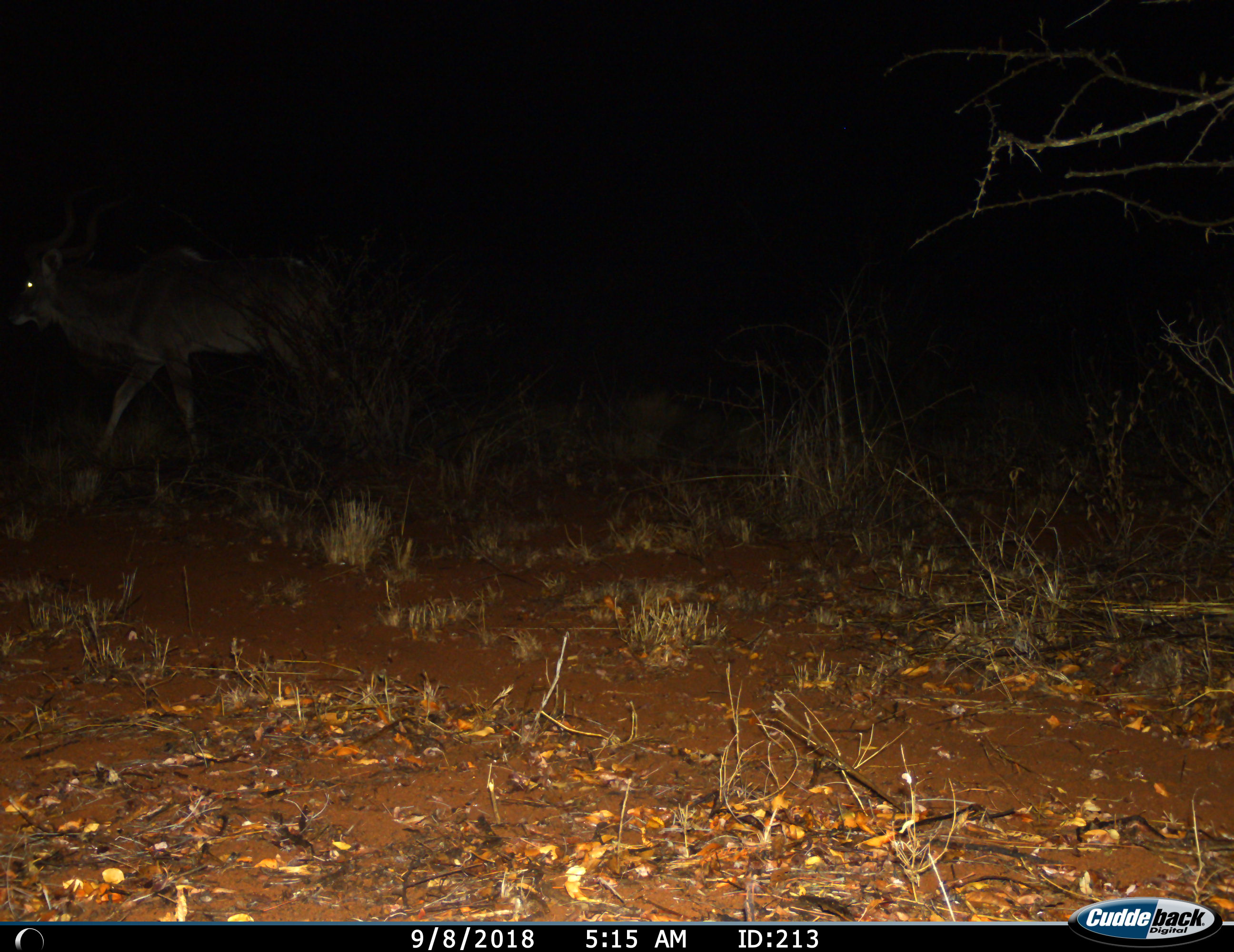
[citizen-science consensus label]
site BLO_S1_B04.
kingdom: Animalia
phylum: Chordata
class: Mammalia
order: Artiodactyla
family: Bovidae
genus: Tragelaphus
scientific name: Tragelaphus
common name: kudu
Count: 1.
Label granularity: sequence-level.